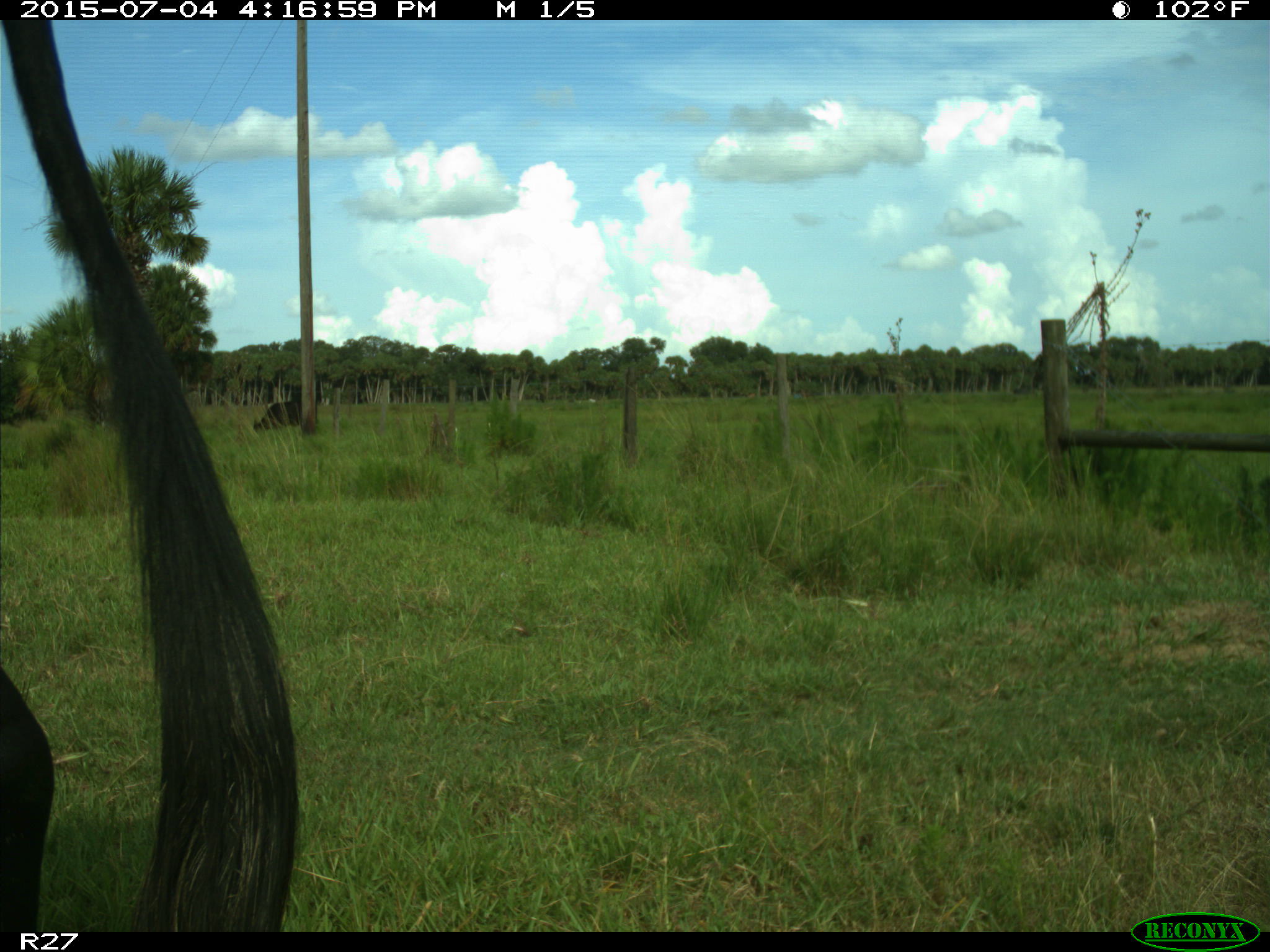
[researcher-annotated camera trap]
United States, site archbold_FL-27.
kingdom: Animalia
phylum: Chordata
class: Mammalia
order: Artiodactyla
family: Bovidae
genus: Bos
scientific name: Bos taurus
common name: domestic cow